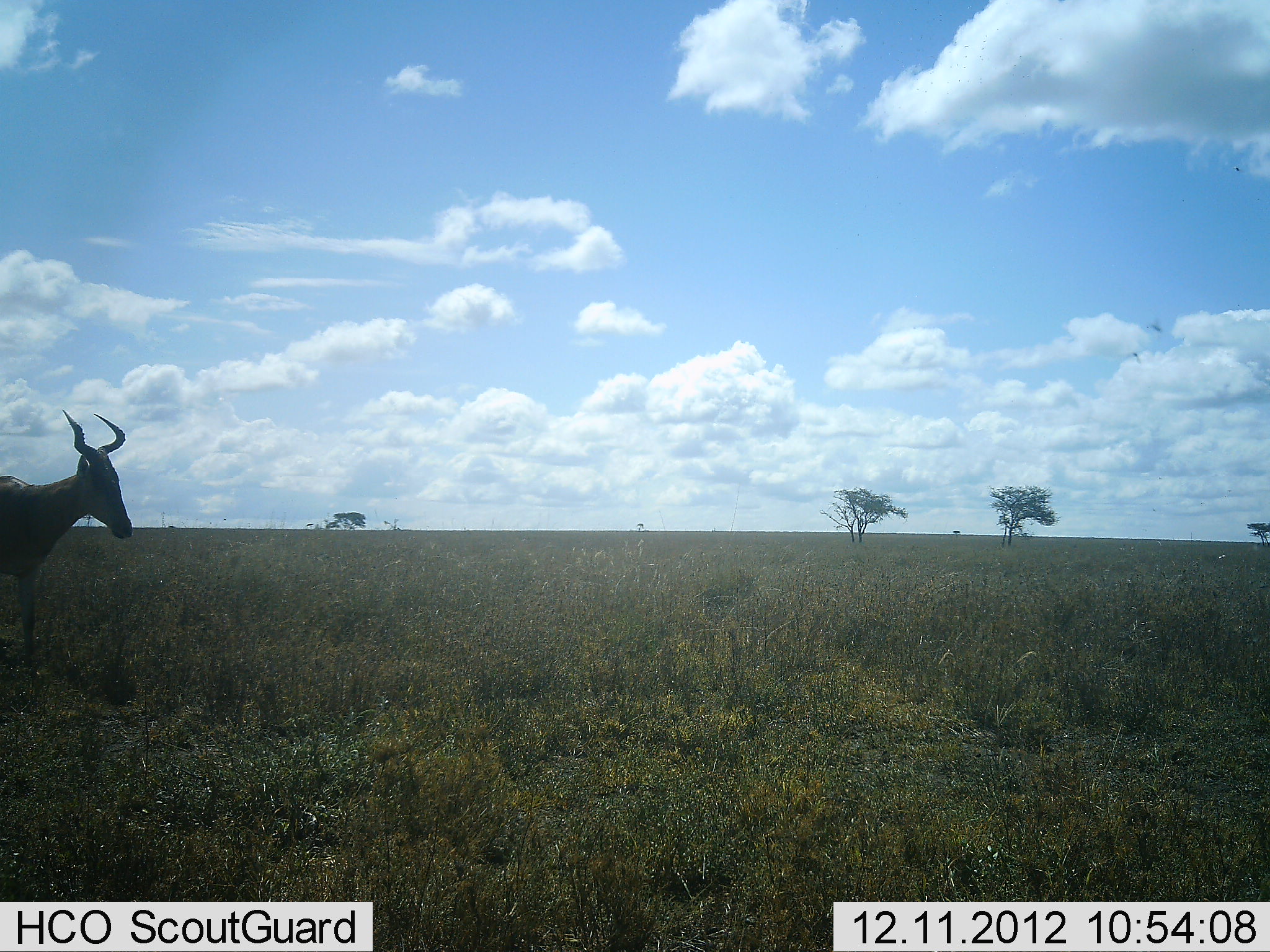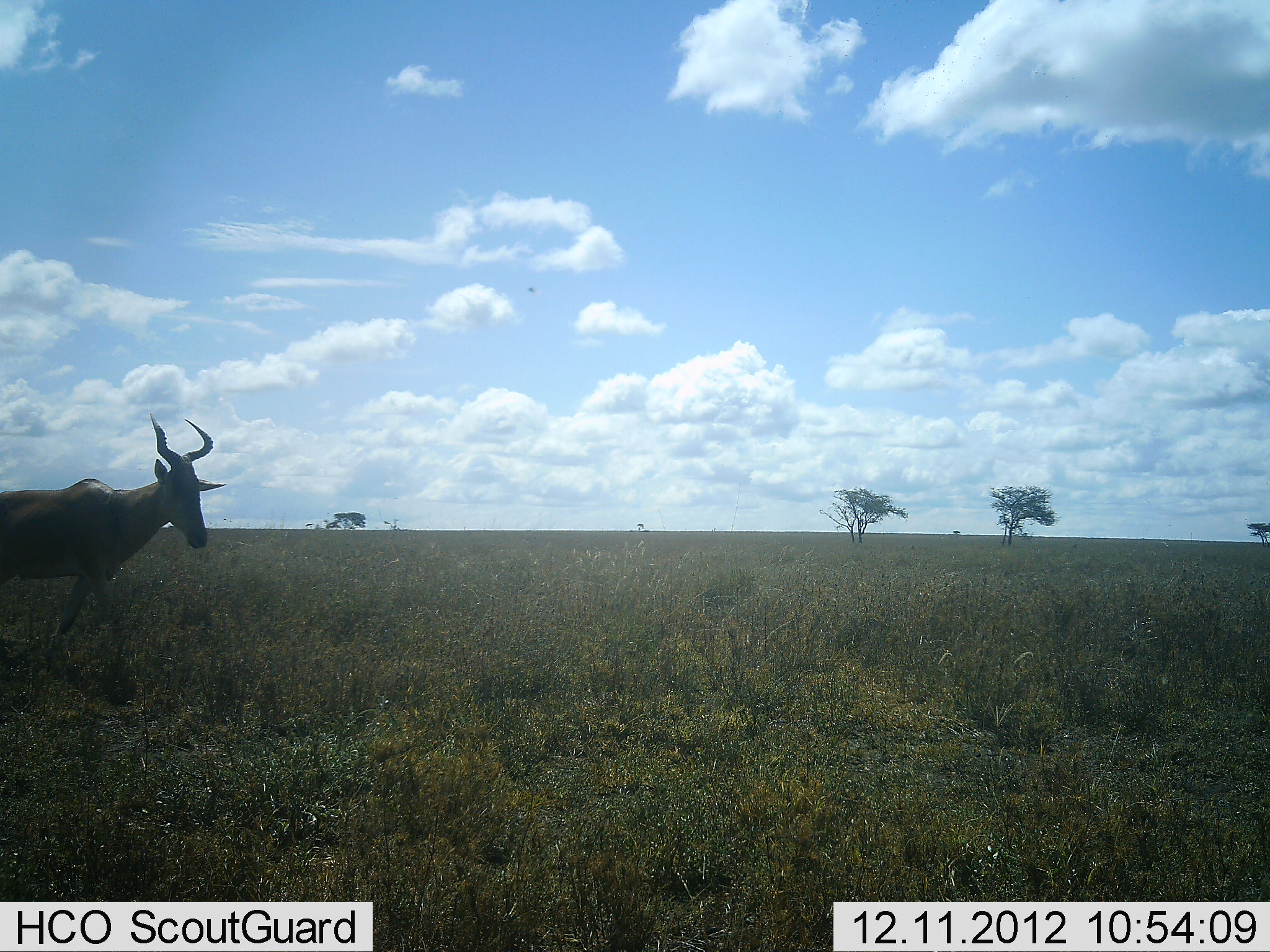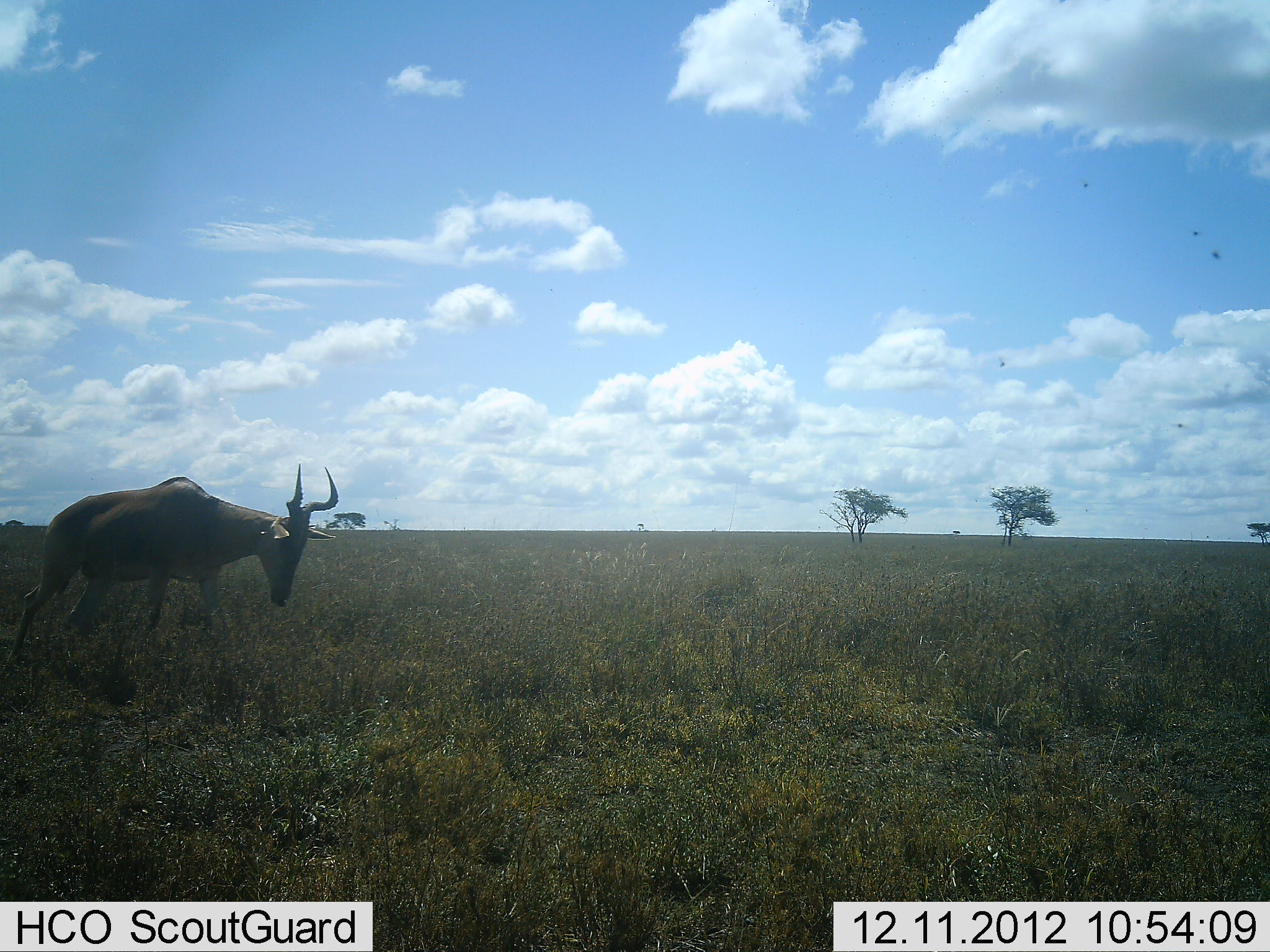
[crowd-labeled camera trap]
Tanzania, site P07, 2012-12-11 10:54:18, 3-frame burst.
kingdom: Animalia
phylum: Chordata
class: Mammalia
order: Artiodactyla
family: Bovidae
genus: Alcelaphus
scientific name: Alcelaphus buselaphus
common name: hartebeest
Hartebeest (Alcelaphus buselaphus), count 1. Behavior (volunteer vote fractions): standing 0%, resting 0%, moving 100%, interacting 0%. Young present (vote fraction): 0%. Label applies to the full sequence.